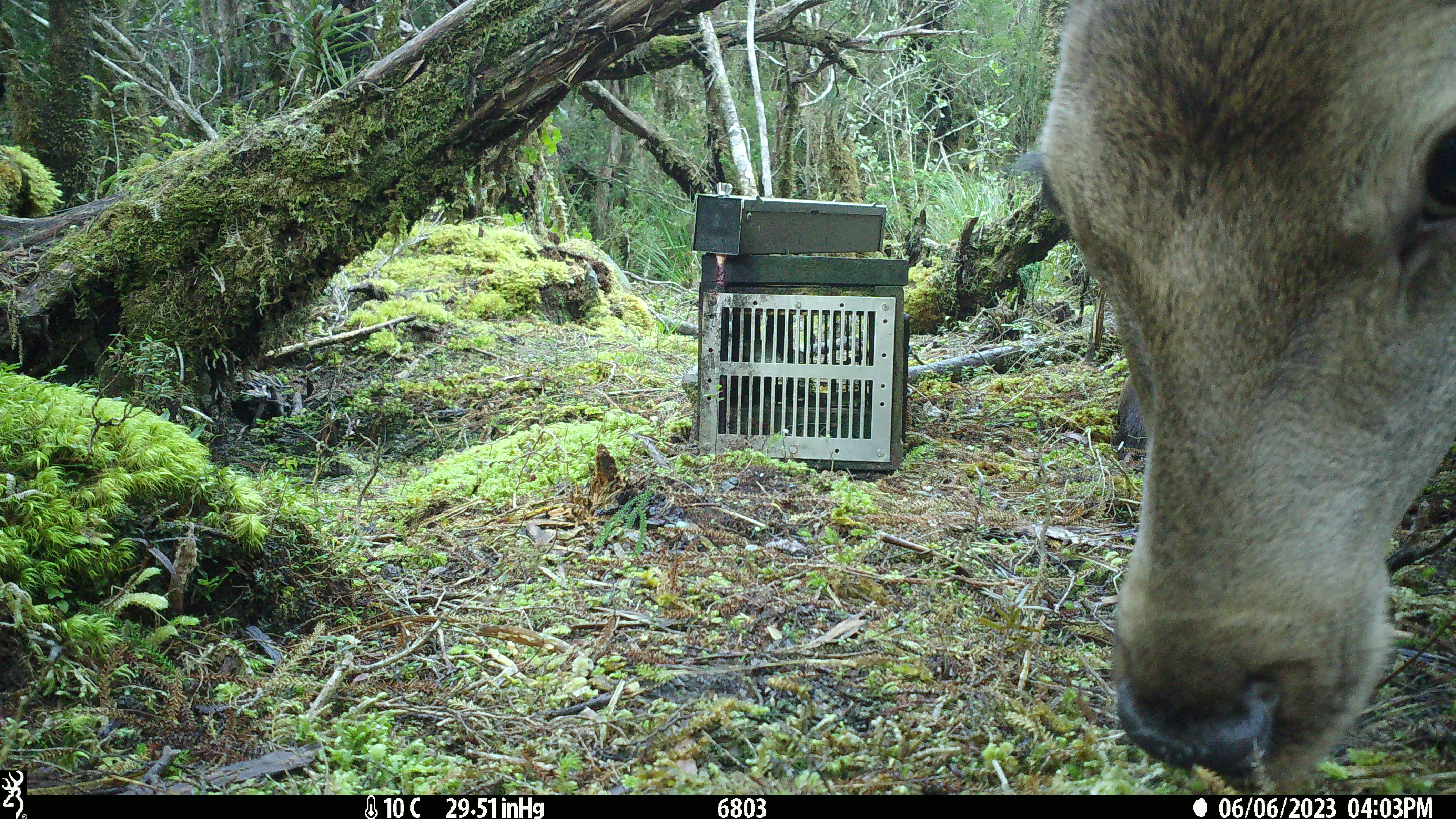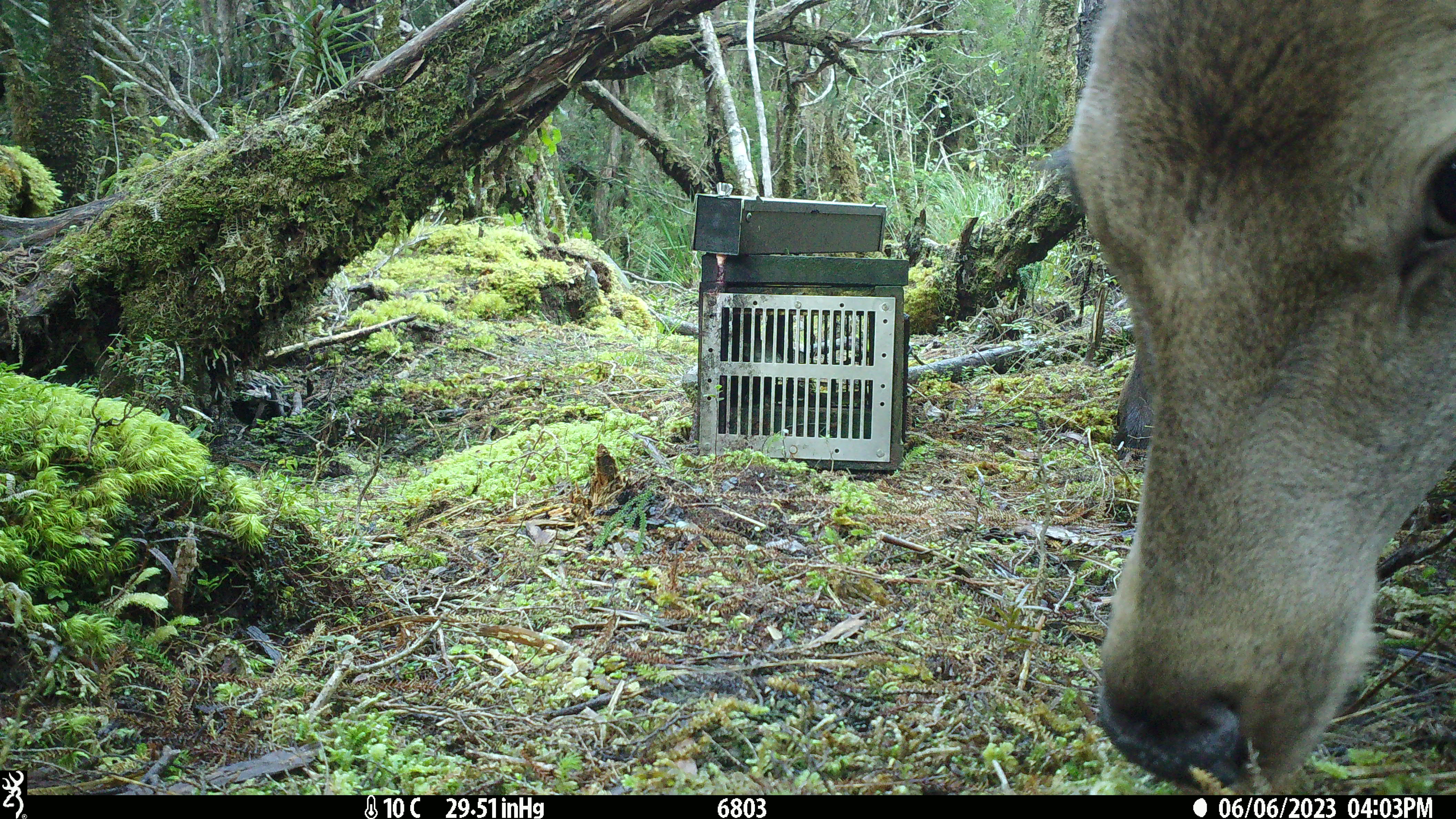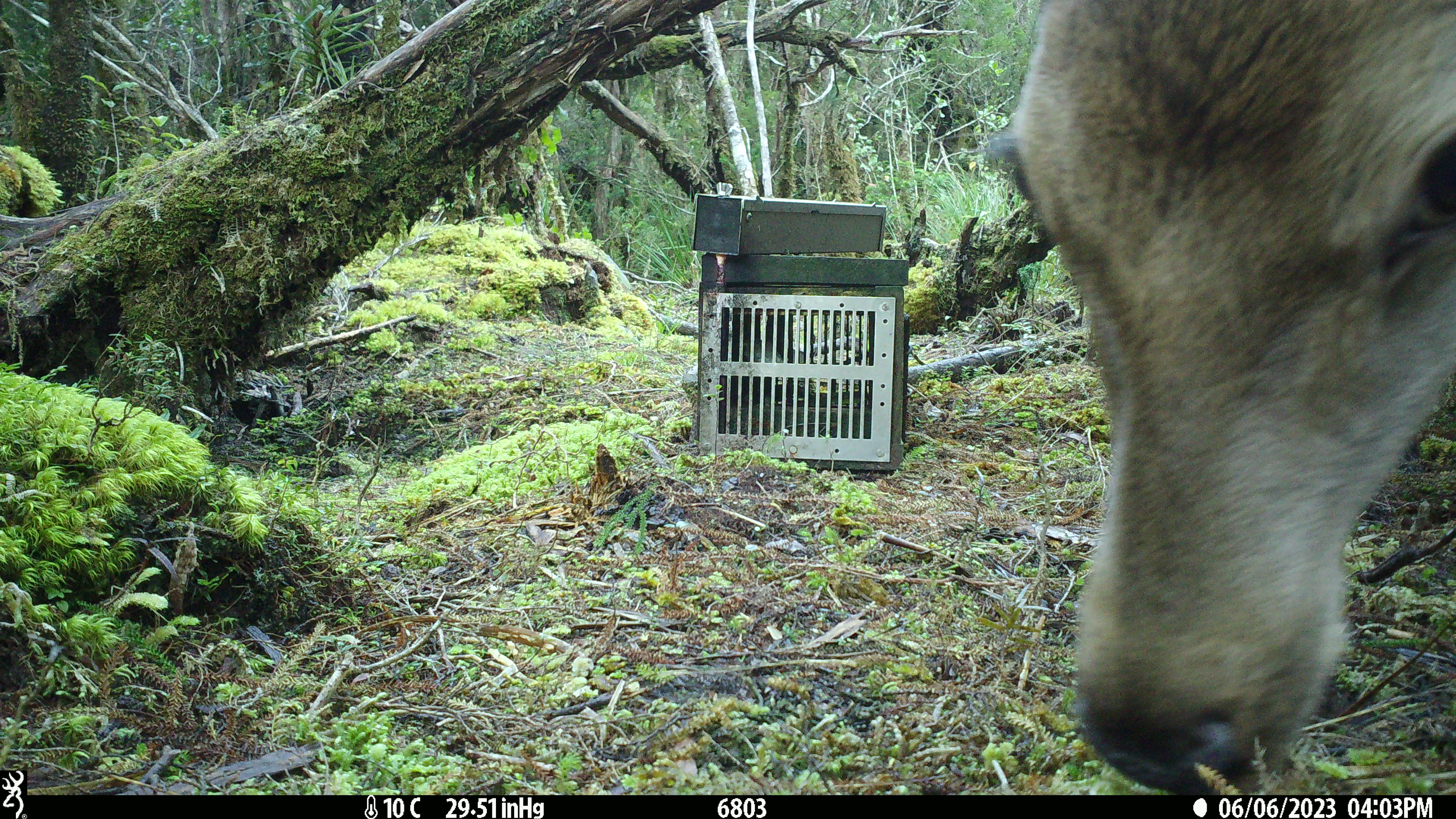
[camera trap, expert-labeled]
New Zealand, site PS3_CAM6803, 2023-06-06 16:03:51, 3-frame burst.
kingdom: Animalia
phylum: Chordata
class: Mammalia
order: Artiodactyla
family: Cervidae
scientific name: Cervidae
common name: deer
Deer (Cervidae).